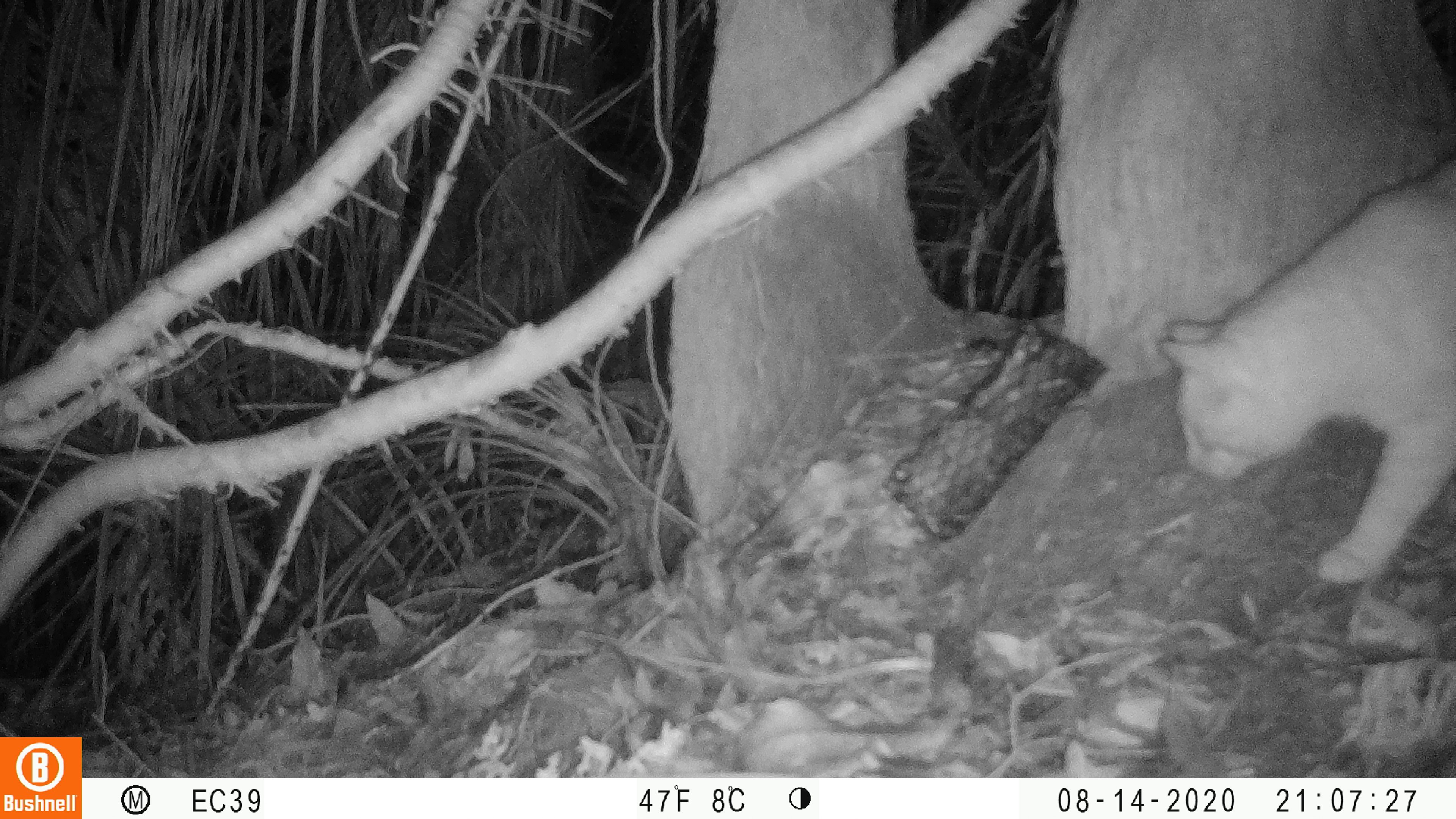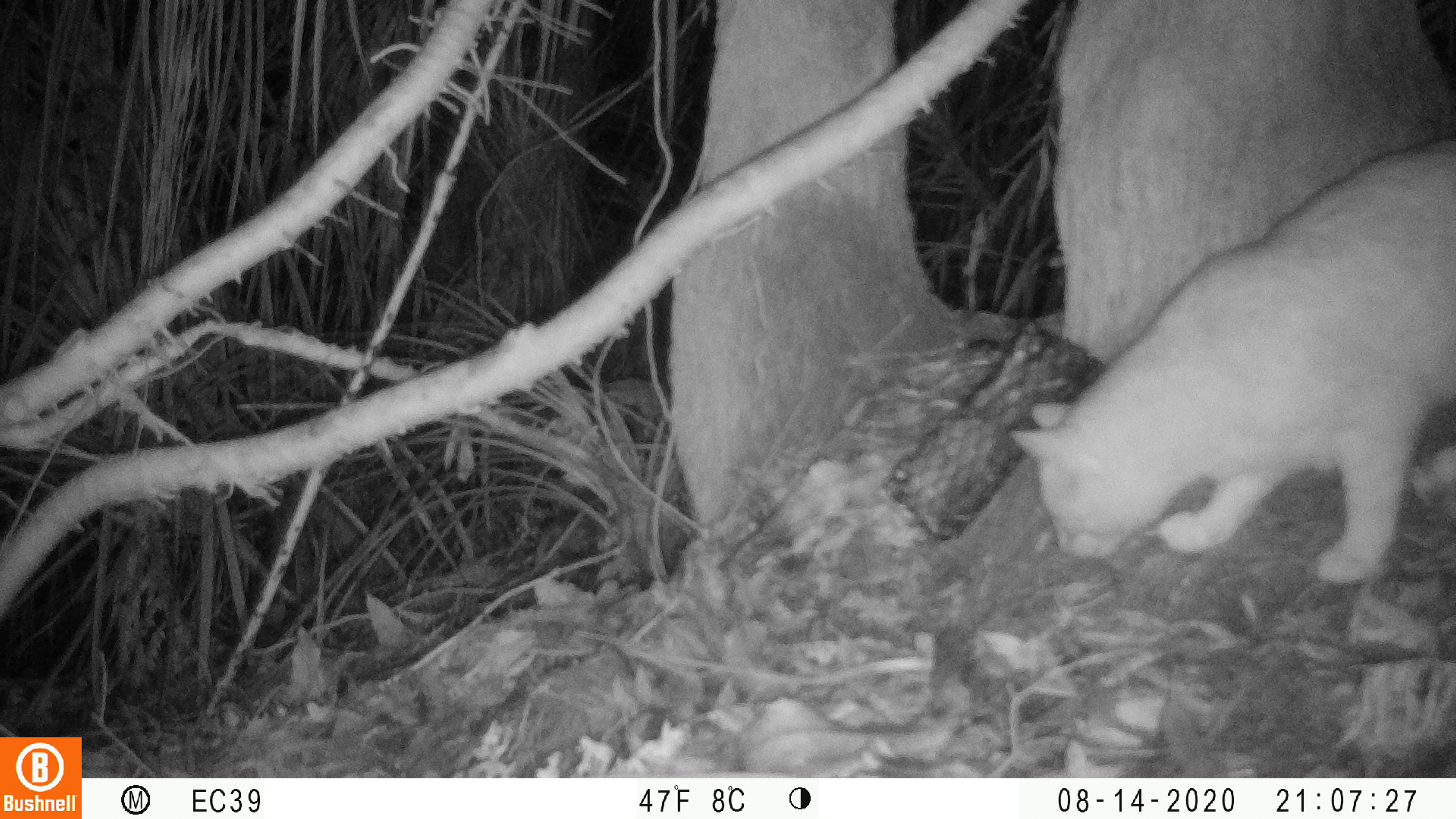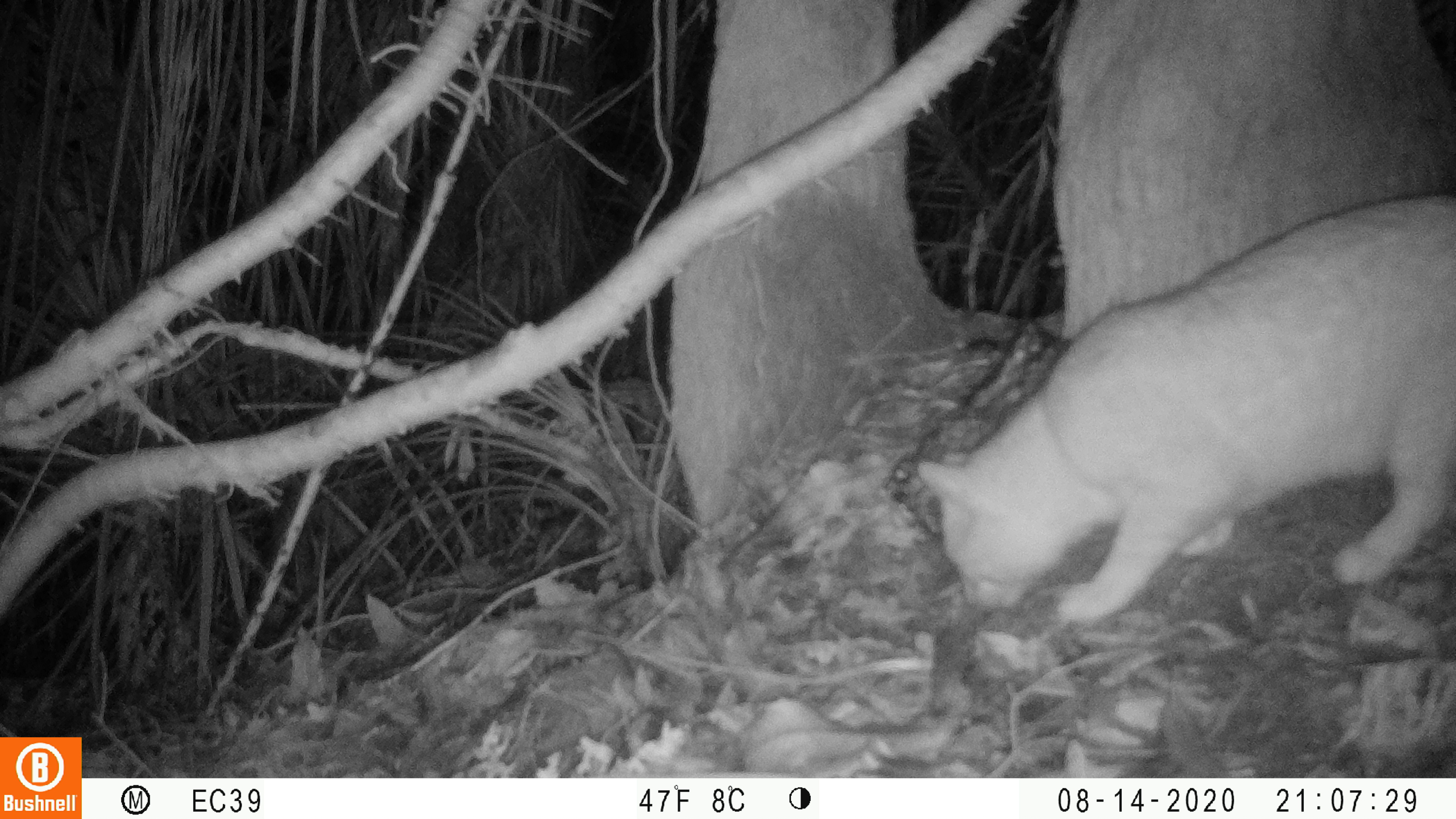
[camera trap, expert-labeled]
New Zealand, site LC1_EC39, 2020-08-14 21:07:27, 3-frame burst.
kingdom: Animalia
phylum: Chordata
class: Mammalia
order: Carnivora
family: Felidae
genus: Felis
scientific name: Felis catus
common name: domestic cat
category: cat